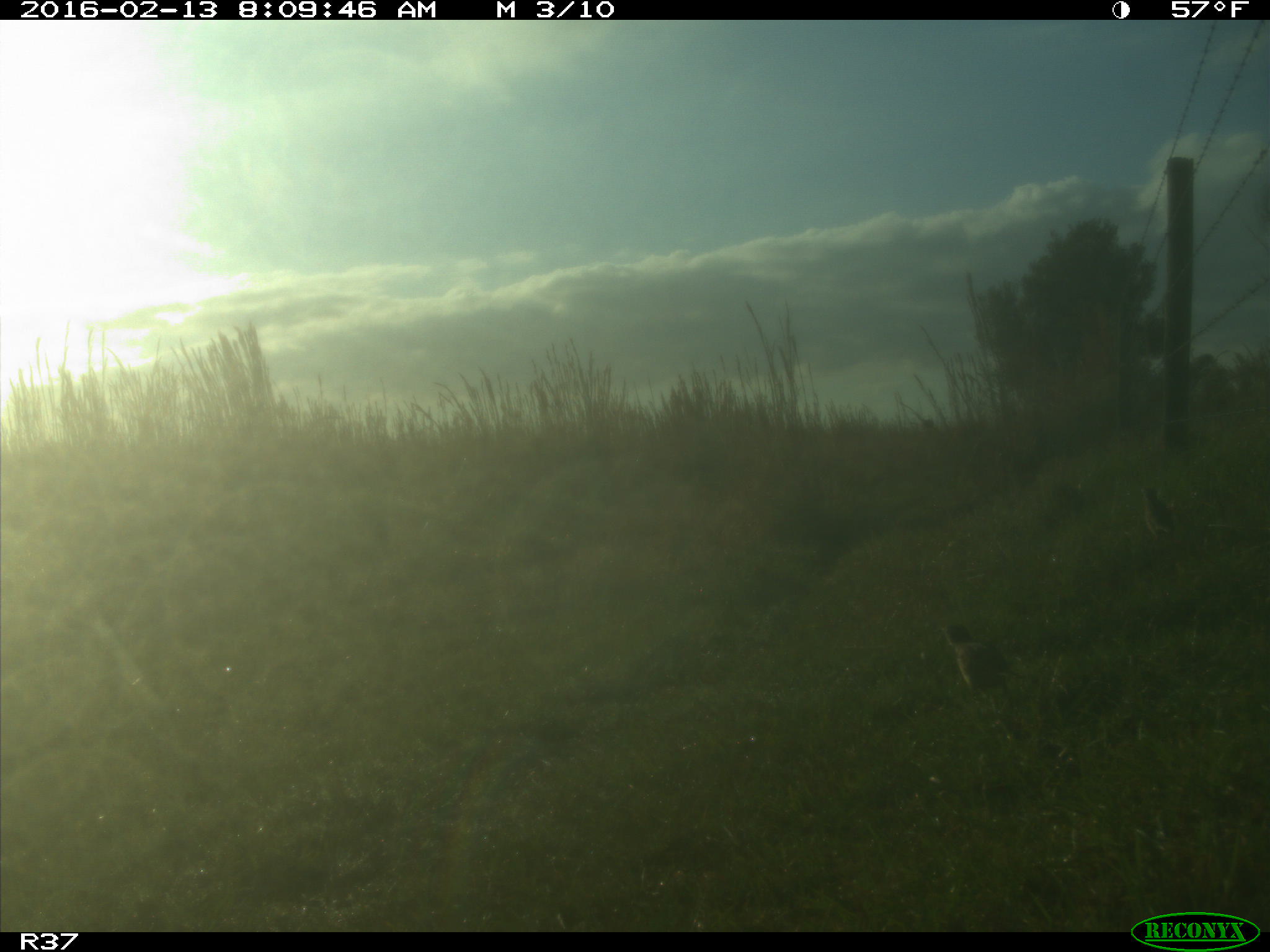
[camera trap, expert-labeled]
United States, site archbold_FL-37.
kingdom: Animalia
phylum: Chordata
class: Aves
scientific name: Aves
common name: birds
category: unidentified bird